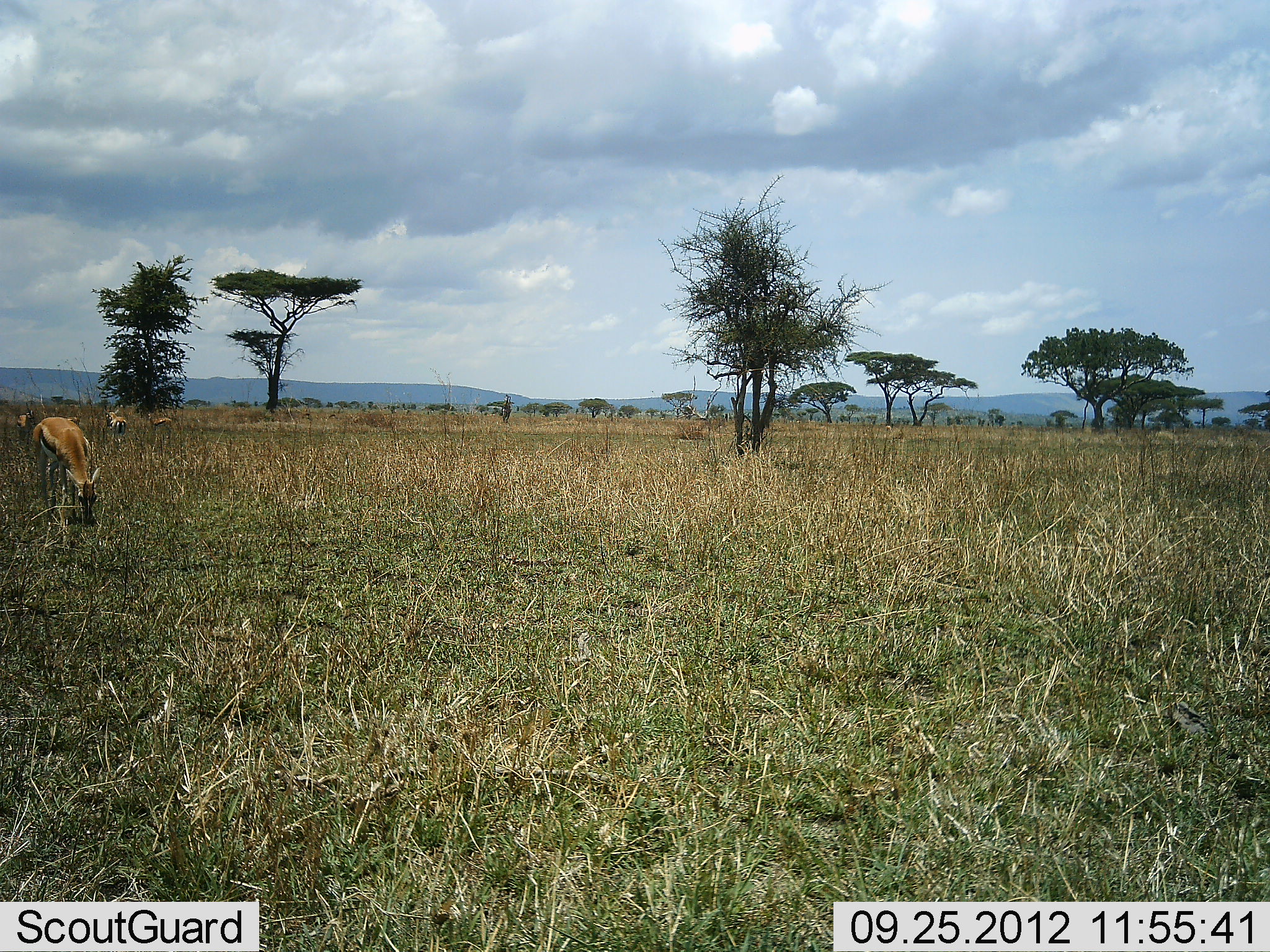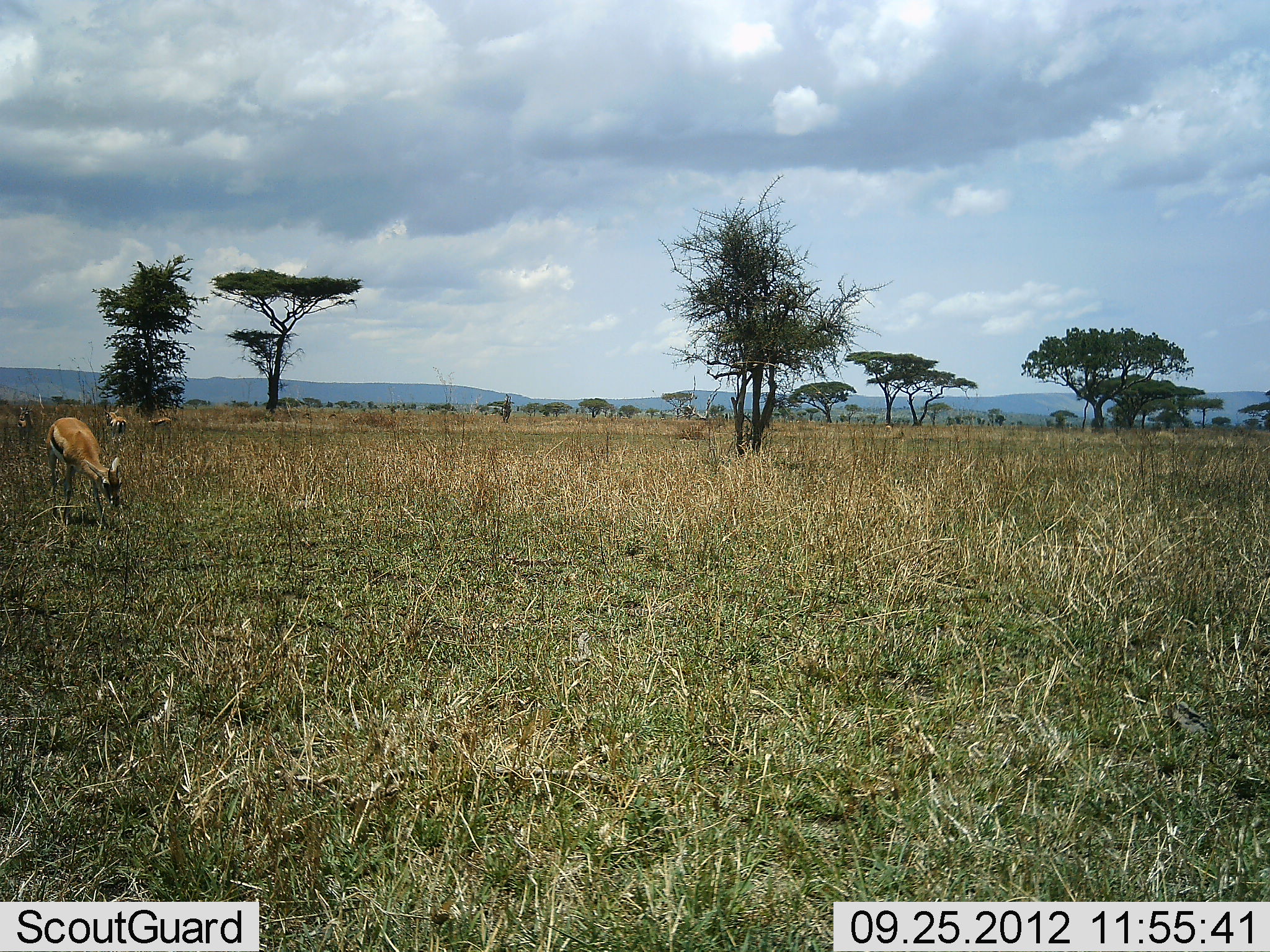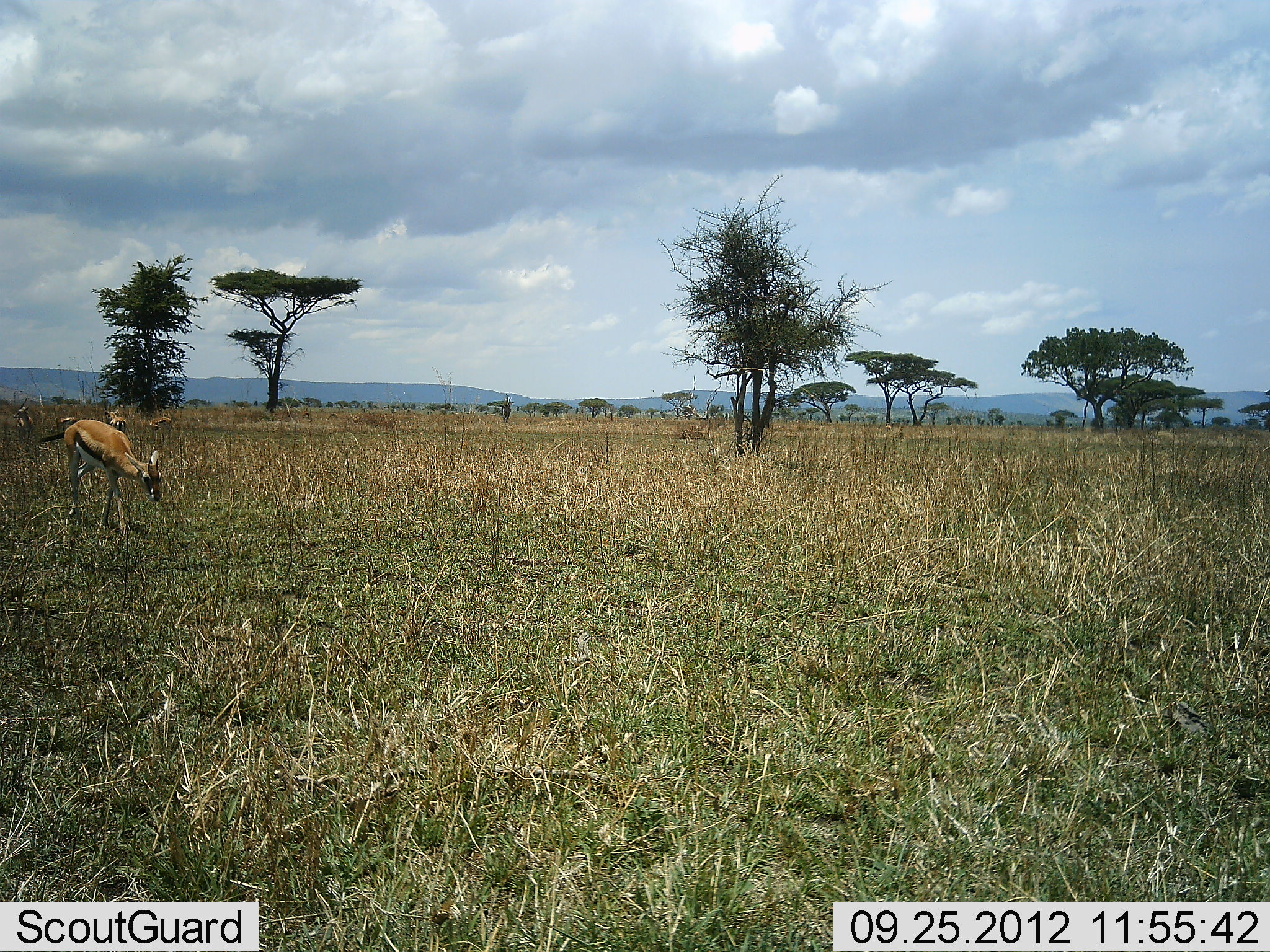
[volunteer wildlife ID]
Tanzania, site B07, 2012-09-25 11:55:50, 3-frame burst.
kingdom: Animalia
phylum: Chordata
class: Mammalia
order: Artiodactyla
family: Bovidae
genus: Eudorcas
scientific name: Eudorcas thomsonii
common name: thomson's gazelle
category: gazellethomsons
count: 4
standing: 50%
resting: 0%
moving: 40%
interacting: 0%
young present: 0%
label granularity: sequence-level